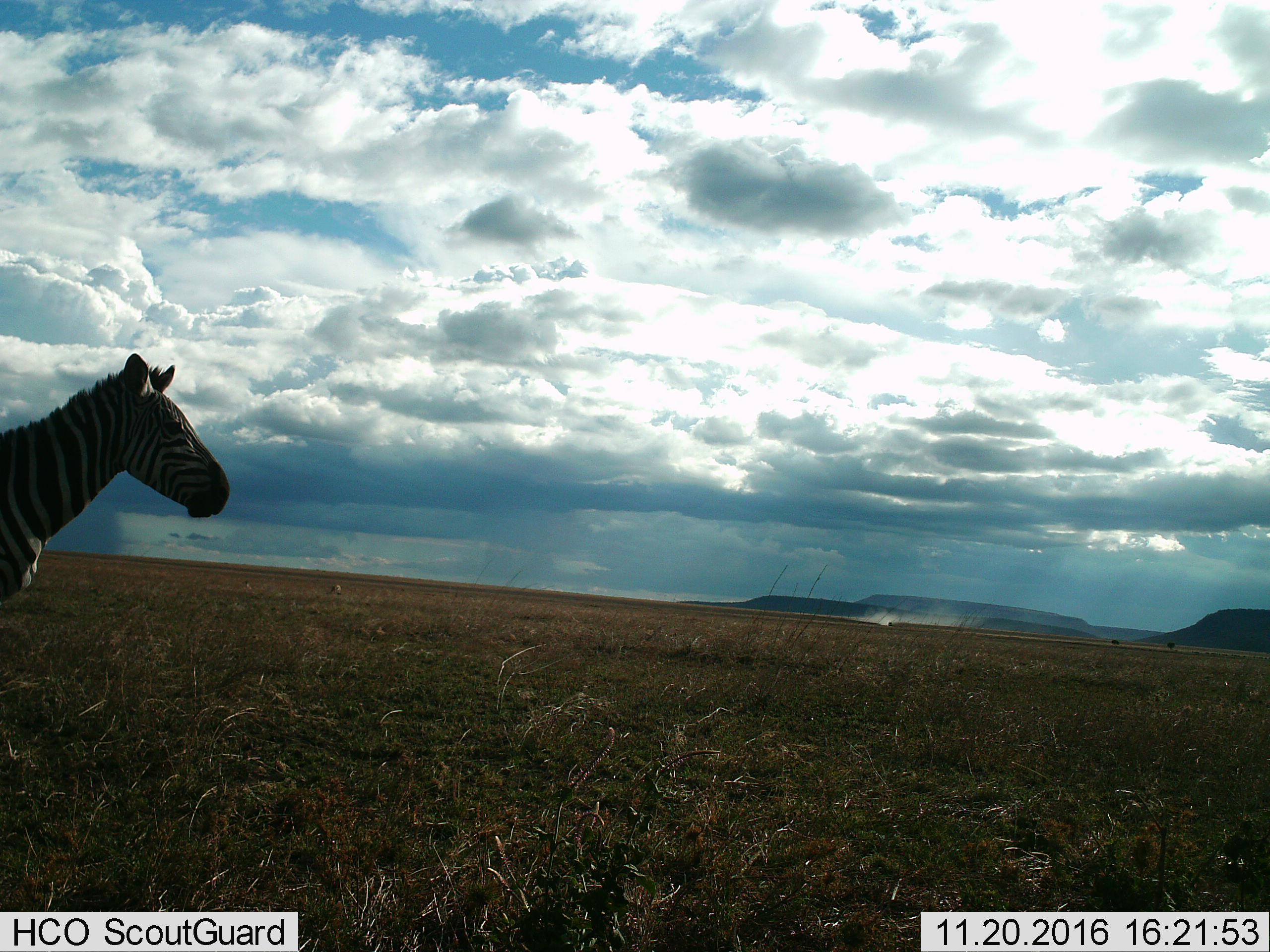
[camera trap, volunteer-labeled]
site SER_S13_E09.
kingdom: Animalia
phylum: Chordata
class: Mammalia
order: Perissodactyla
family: Equidae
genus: Equus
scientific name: Equus quagga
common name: plains zebra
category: zebraplains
Zebraplains (plains zebra) (Equus quagga), count 1. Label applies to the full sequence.